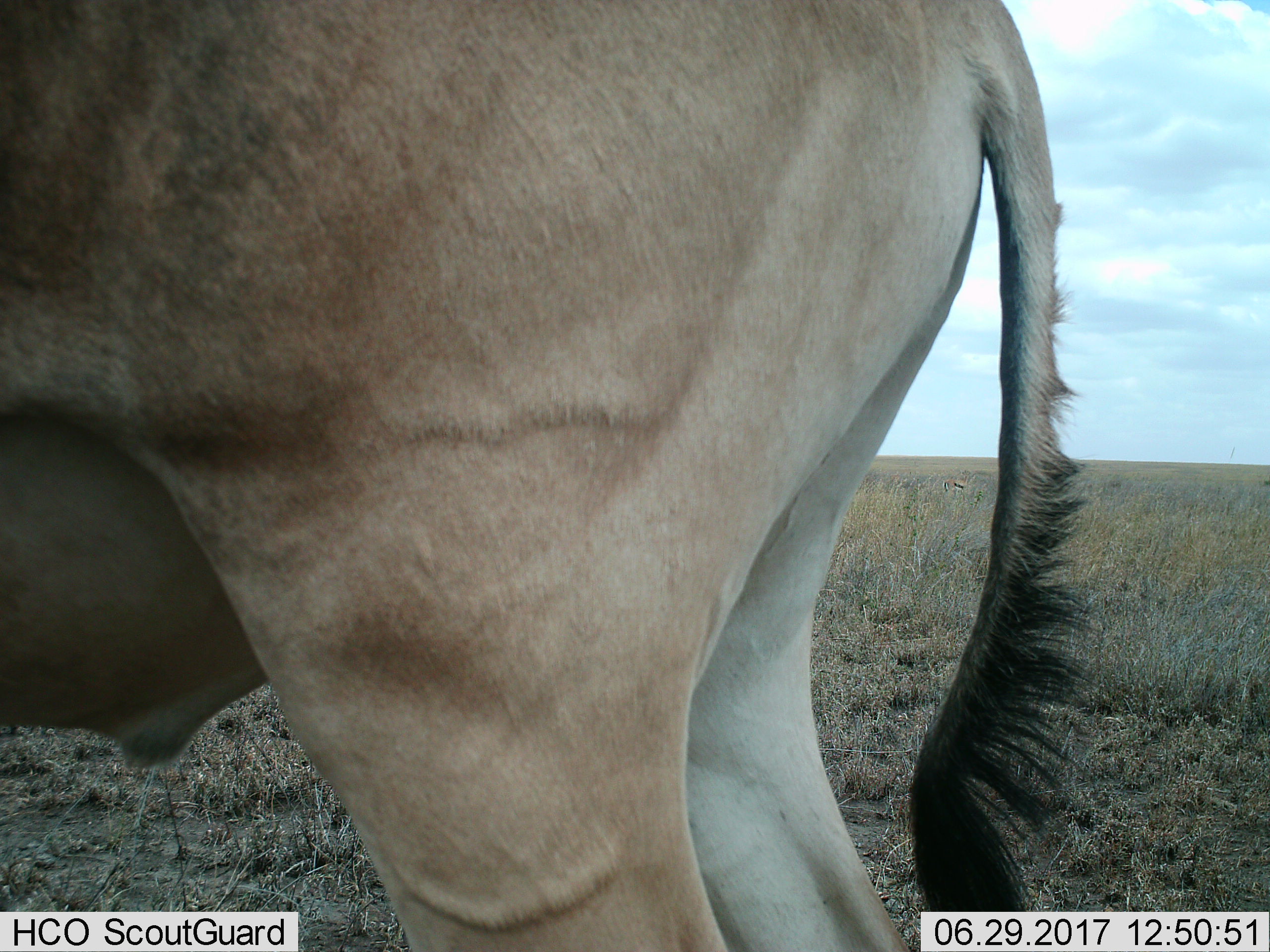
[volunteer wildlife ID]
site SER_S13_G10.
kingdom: Animalia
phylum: Chordata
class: Mammalia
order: Artiodactyla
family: Bovidae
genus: Alcelaphus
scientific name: Alcelaphus buselaphus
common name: hartebeest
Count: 1.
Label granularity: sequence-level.